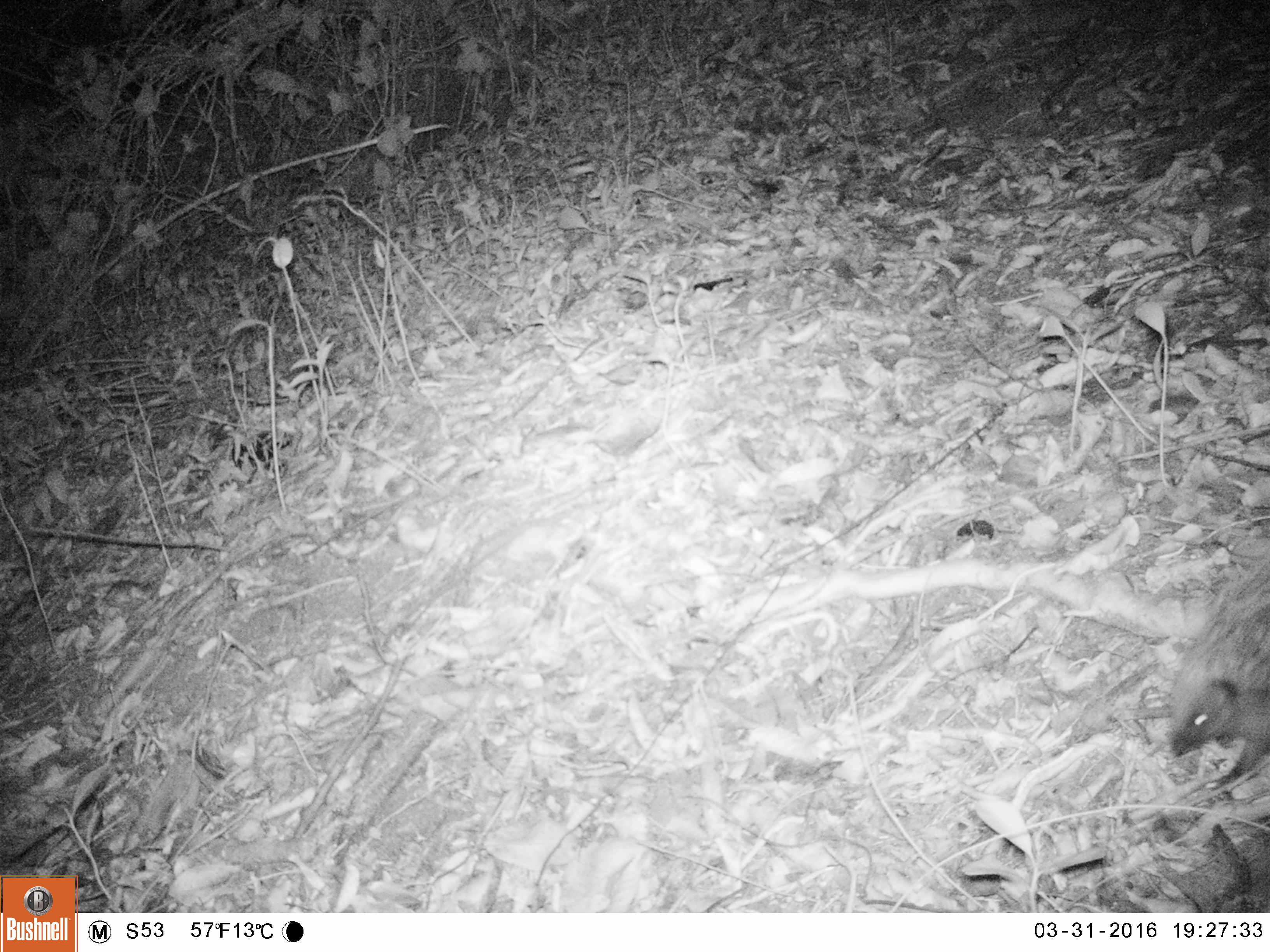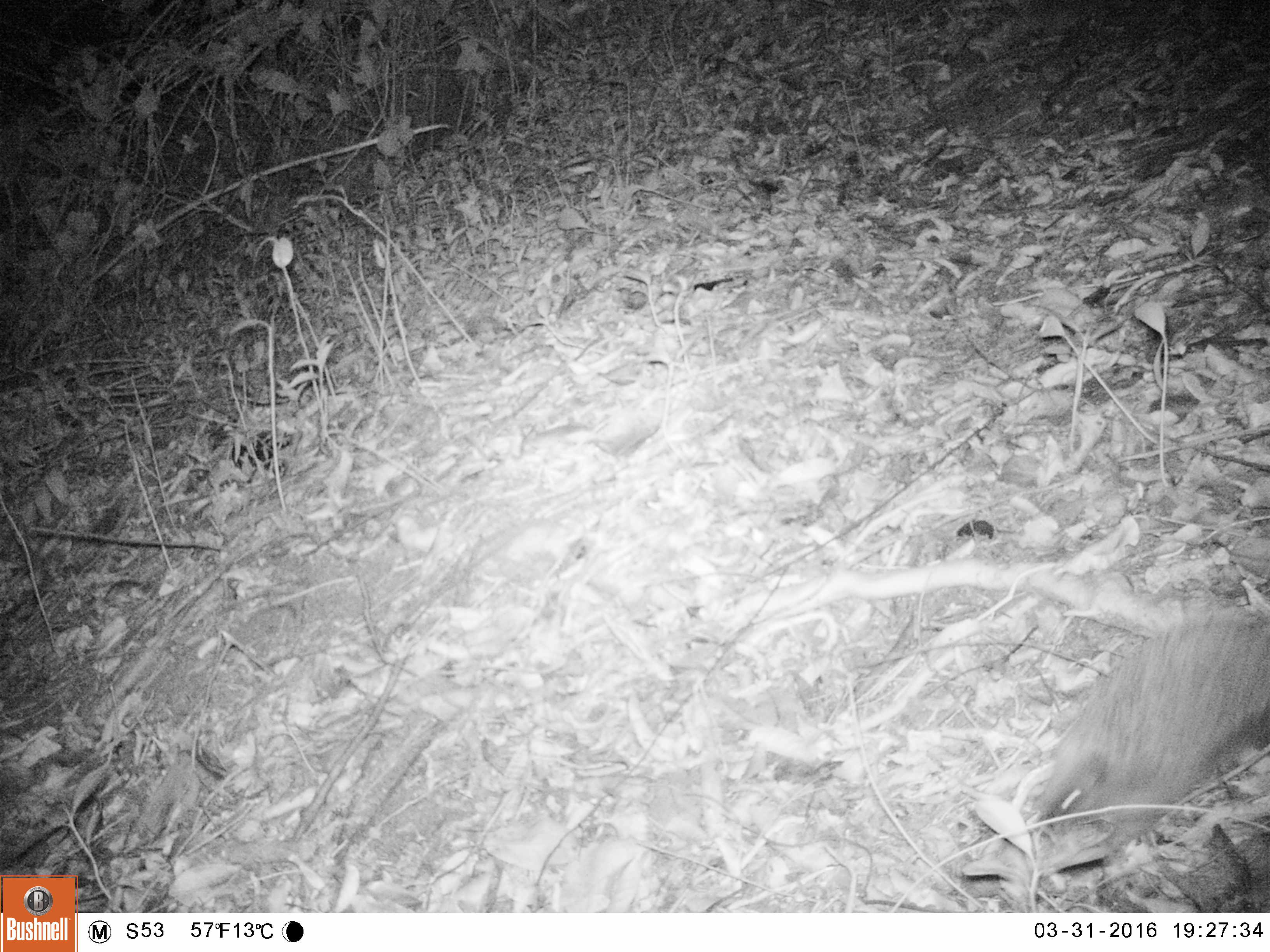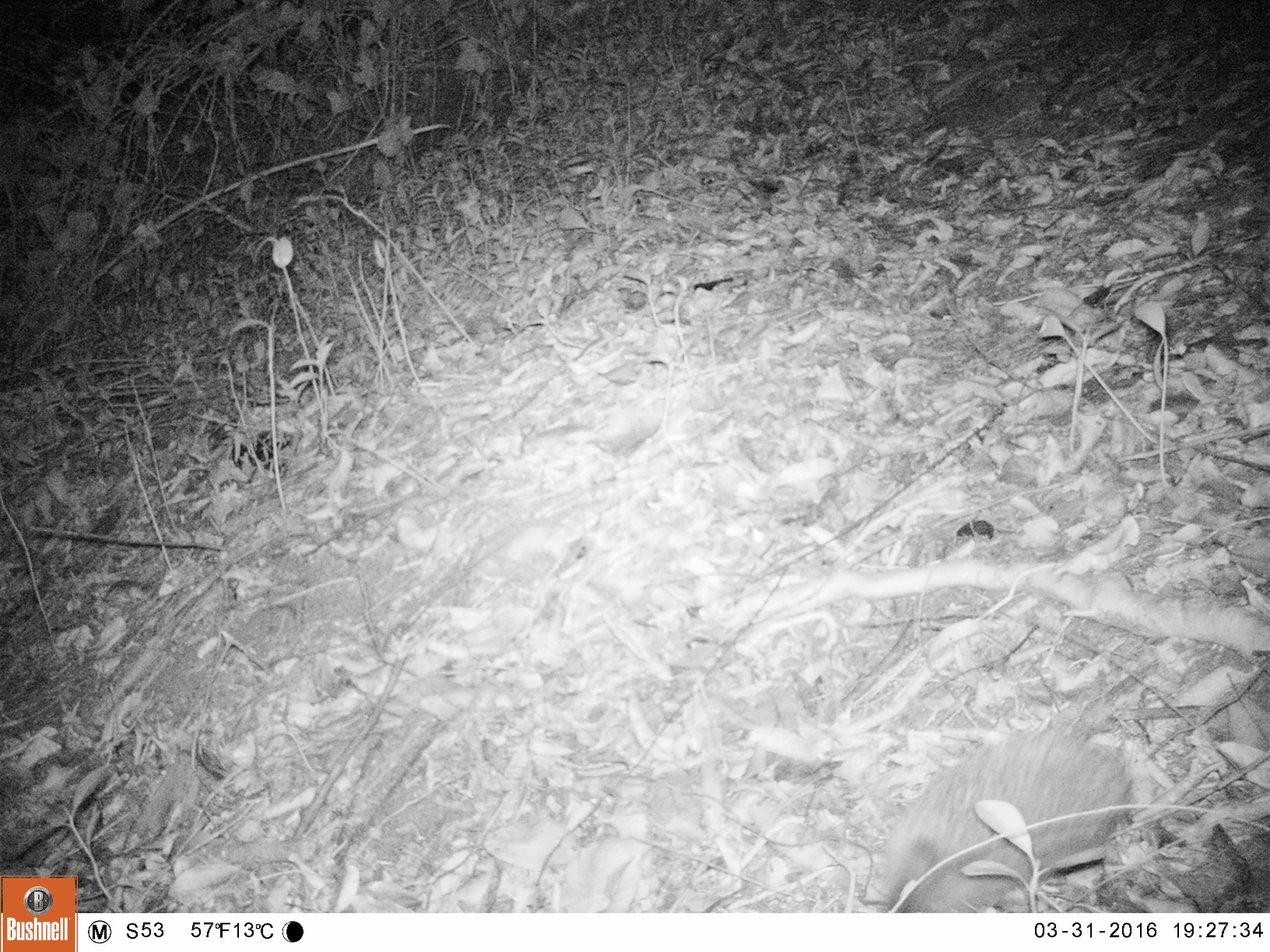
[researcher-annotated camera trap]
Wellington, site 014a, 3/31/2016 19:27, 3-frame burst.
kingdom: Animalia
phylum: Chordata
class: Mammalia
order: Eulipotyphla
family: Erinaceidae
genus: Erinaceus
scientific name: Erinaceus europaeus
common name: hedgehog